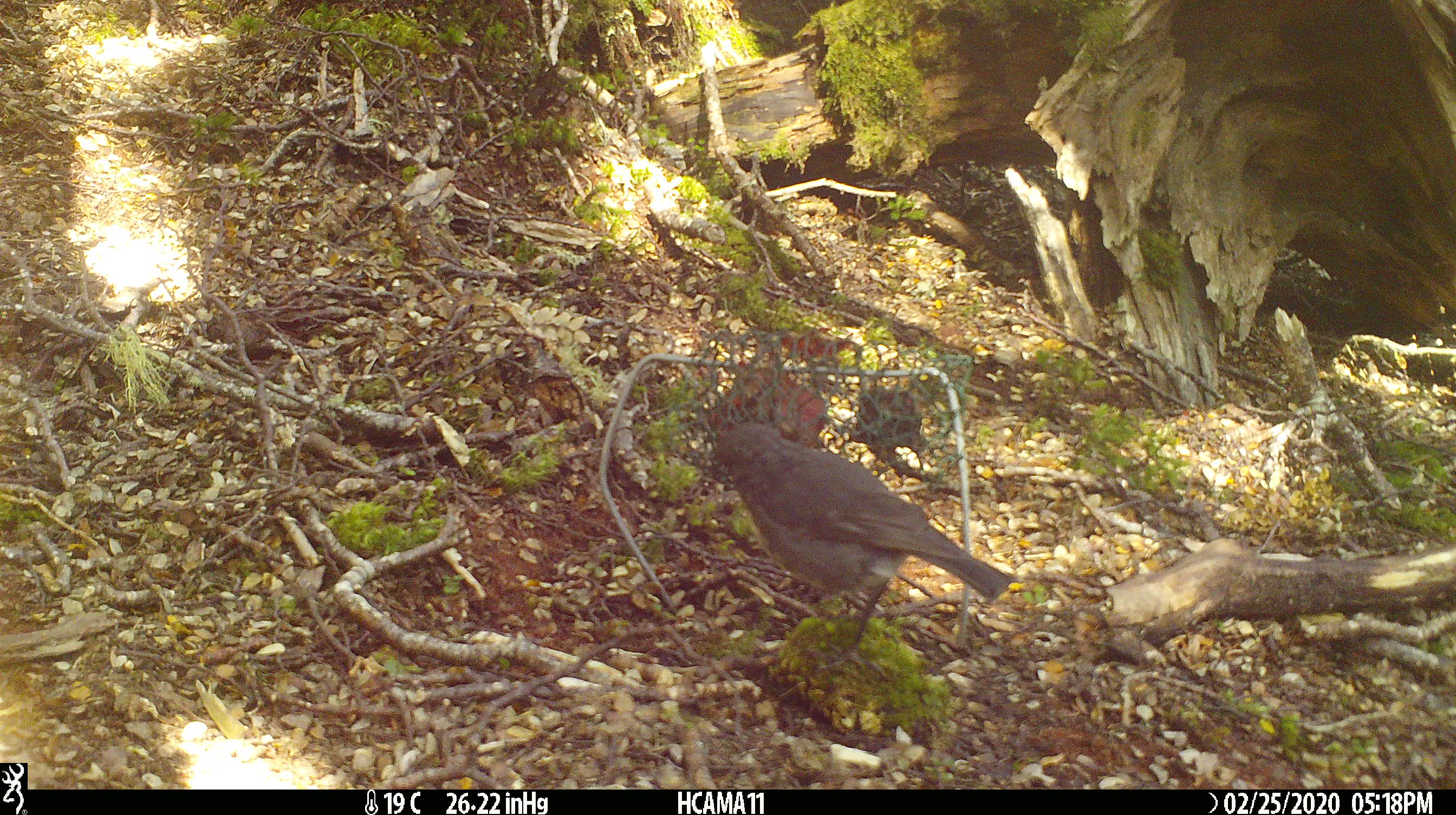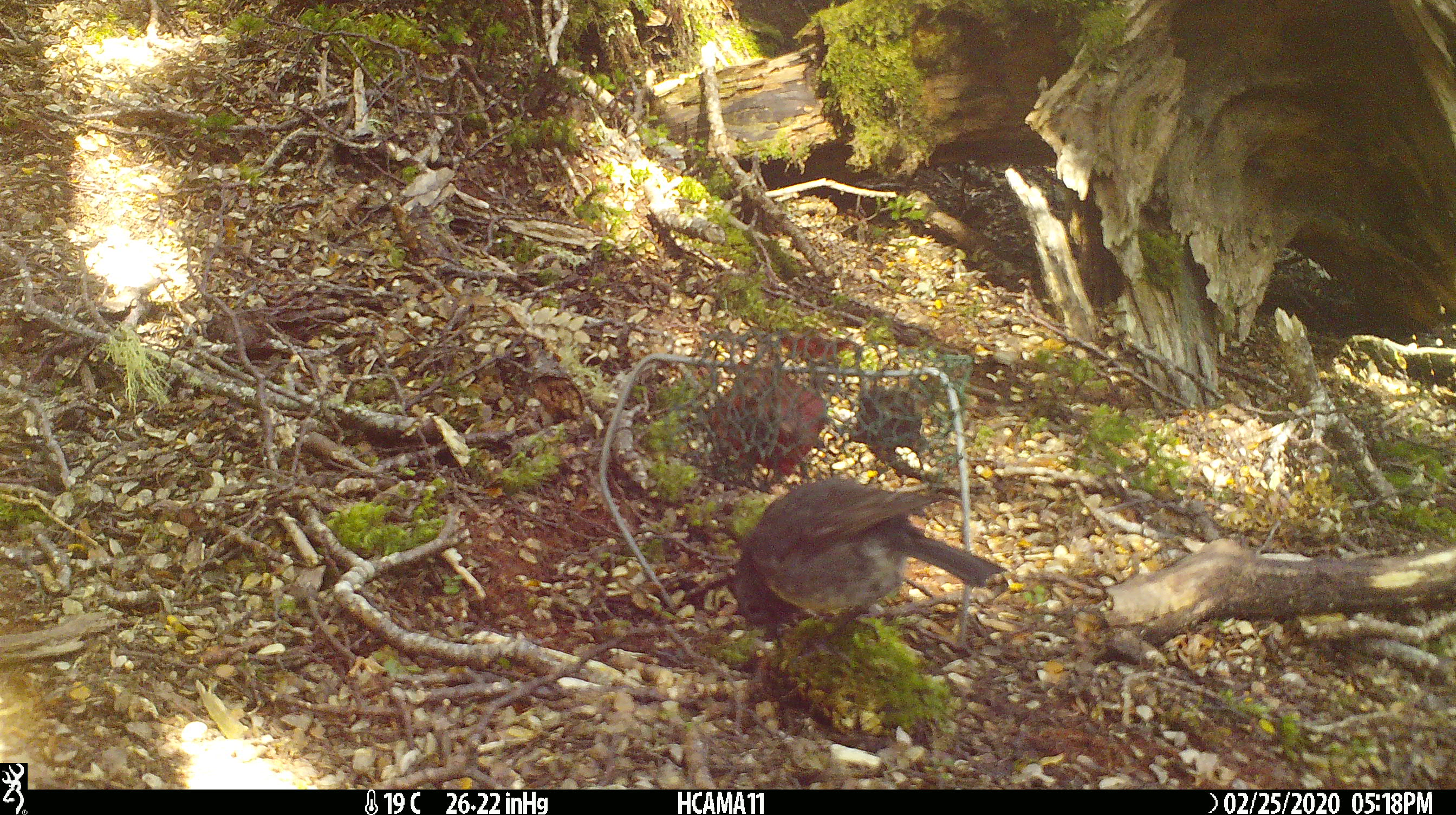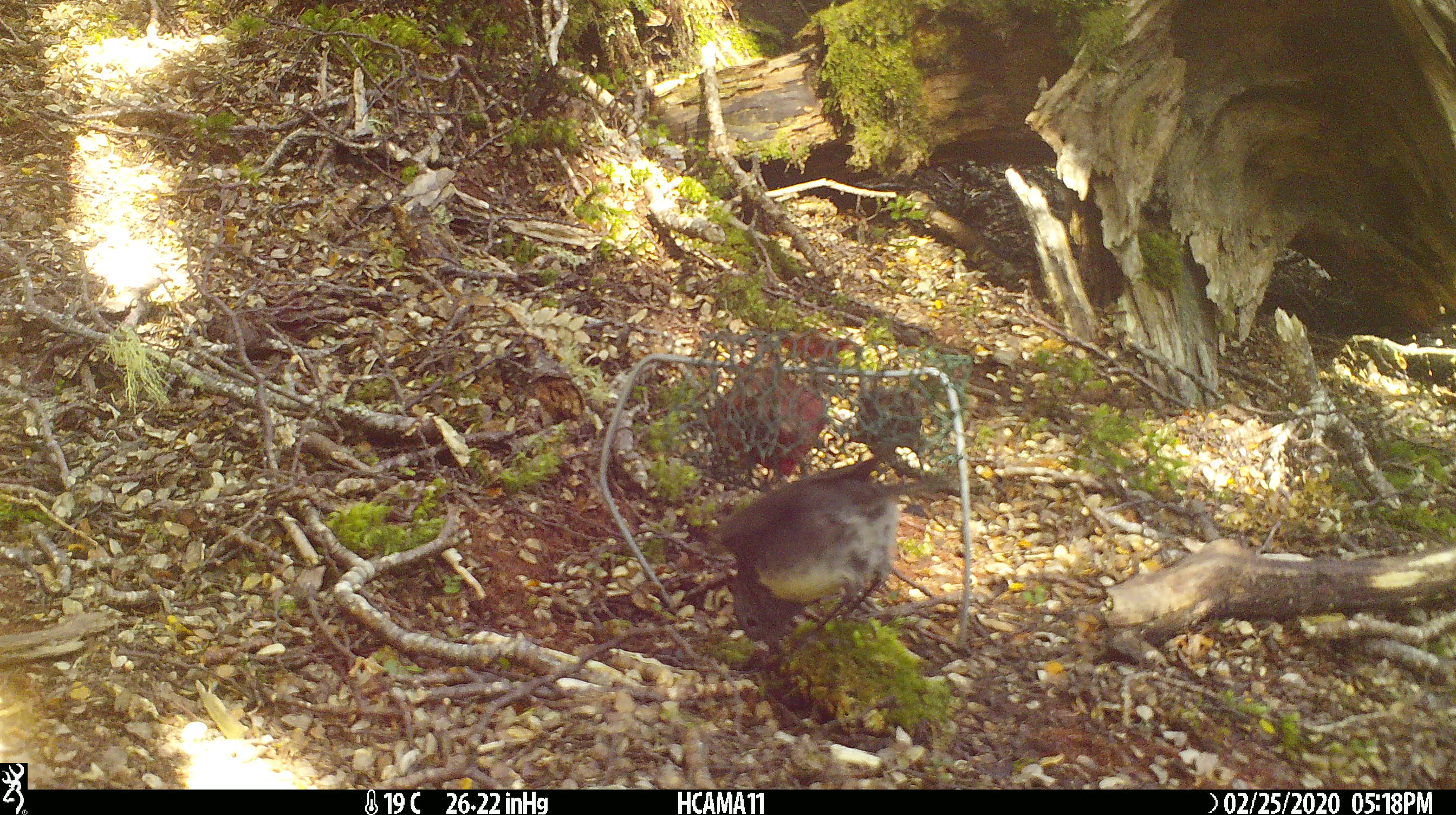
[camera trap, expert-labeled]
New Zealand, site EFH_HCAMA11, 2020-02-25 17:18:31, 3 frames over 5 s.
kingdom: Animalia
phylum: Chordata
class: Aves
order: Passeriformes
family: Petroicidae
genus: Petroica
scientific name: Petroica australis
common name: new zealand robin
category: robin